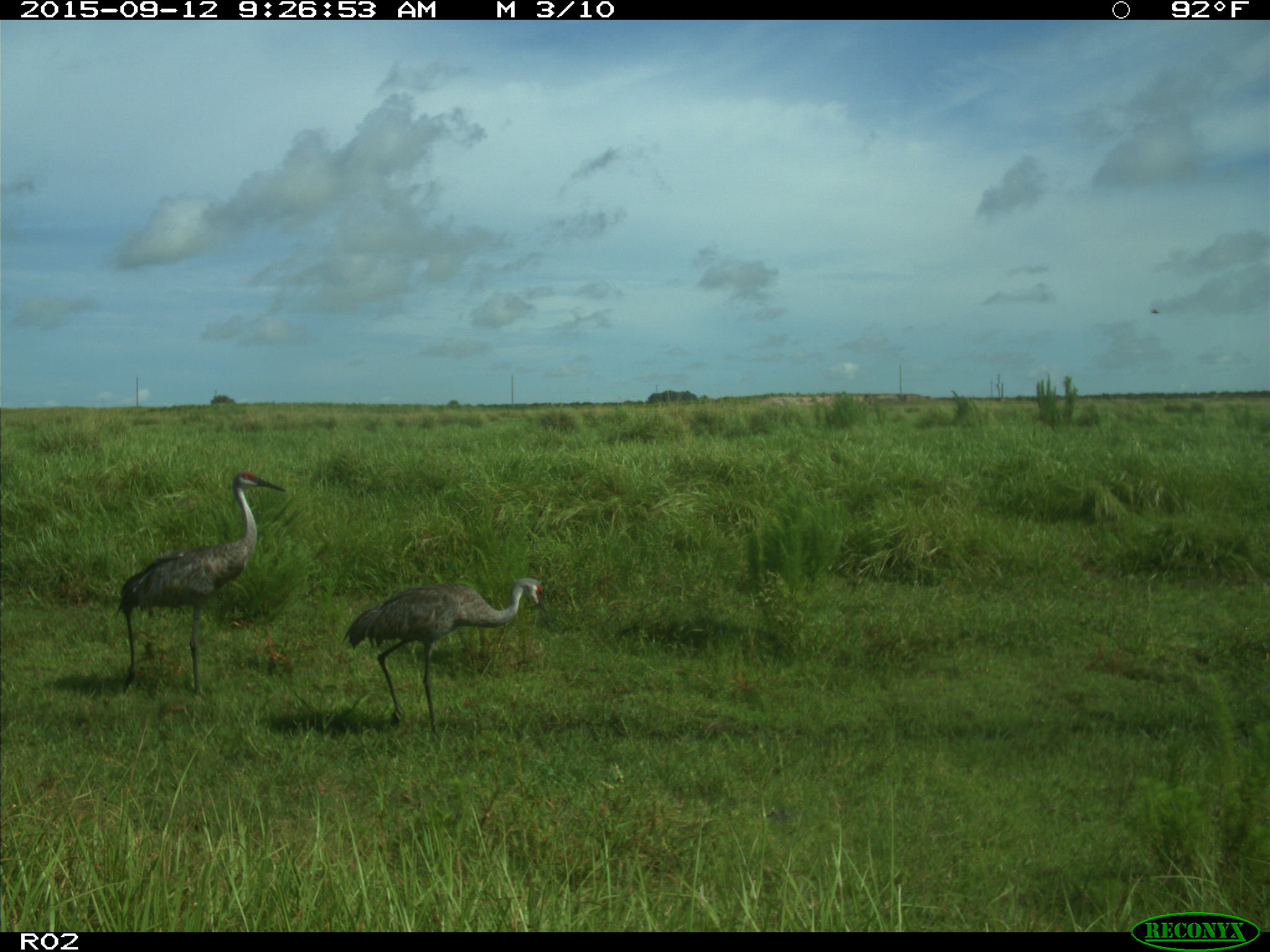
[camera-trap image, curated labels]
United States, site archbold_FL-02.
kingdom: Animalia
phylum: Chordata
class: Aves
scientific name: Aves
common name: birds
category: unidentified bird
Unidentified bird (birds) (Aves).